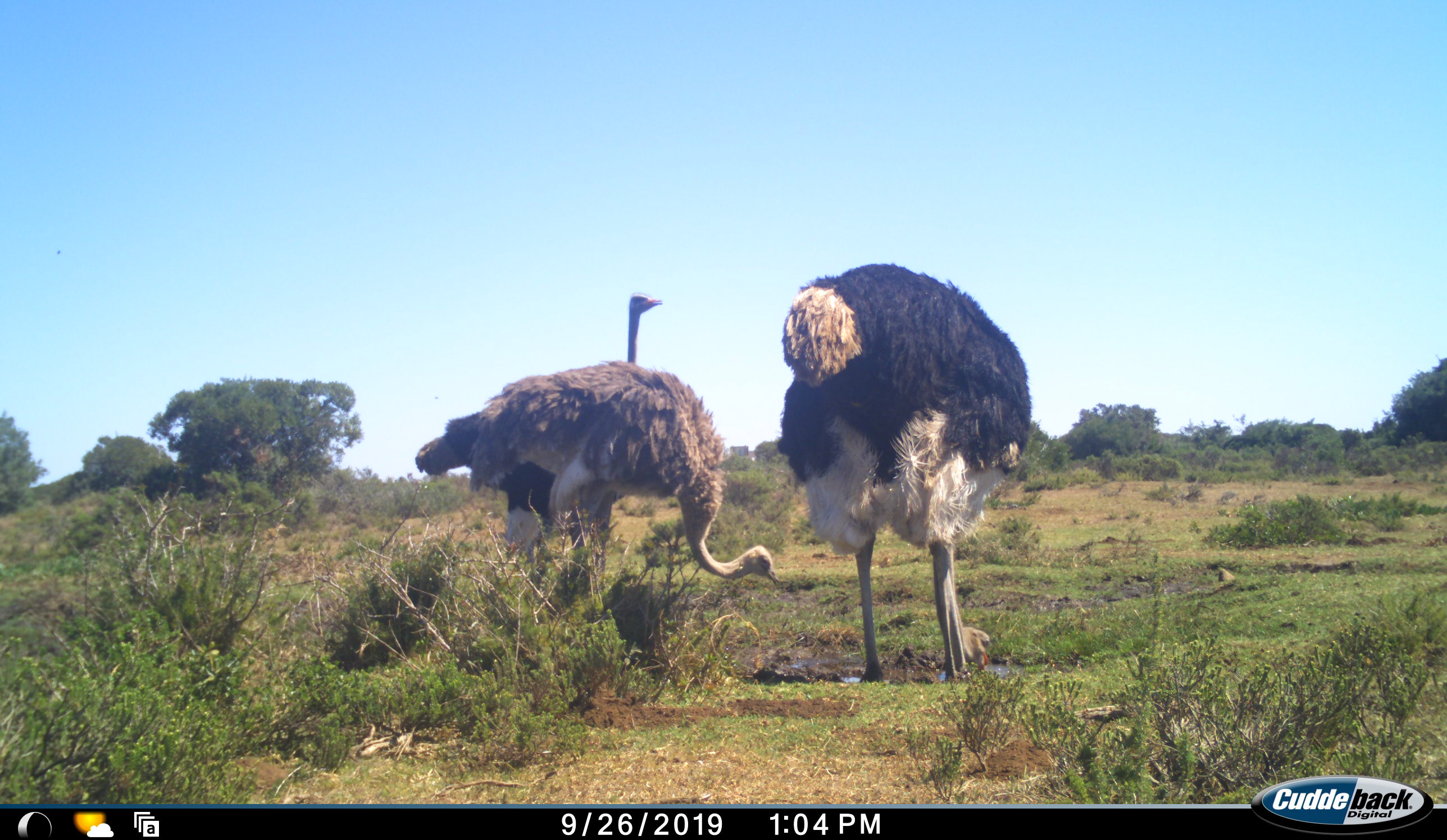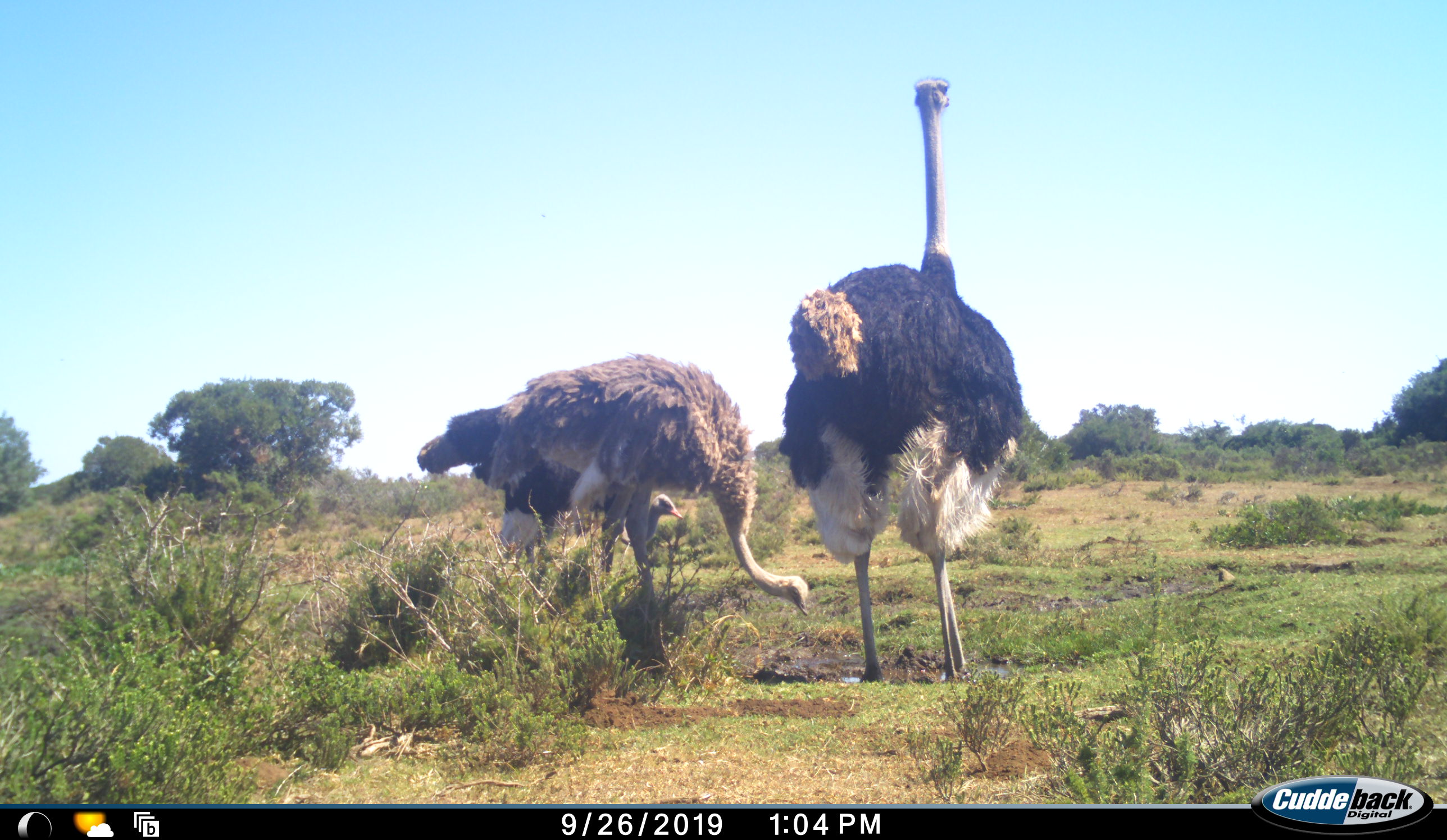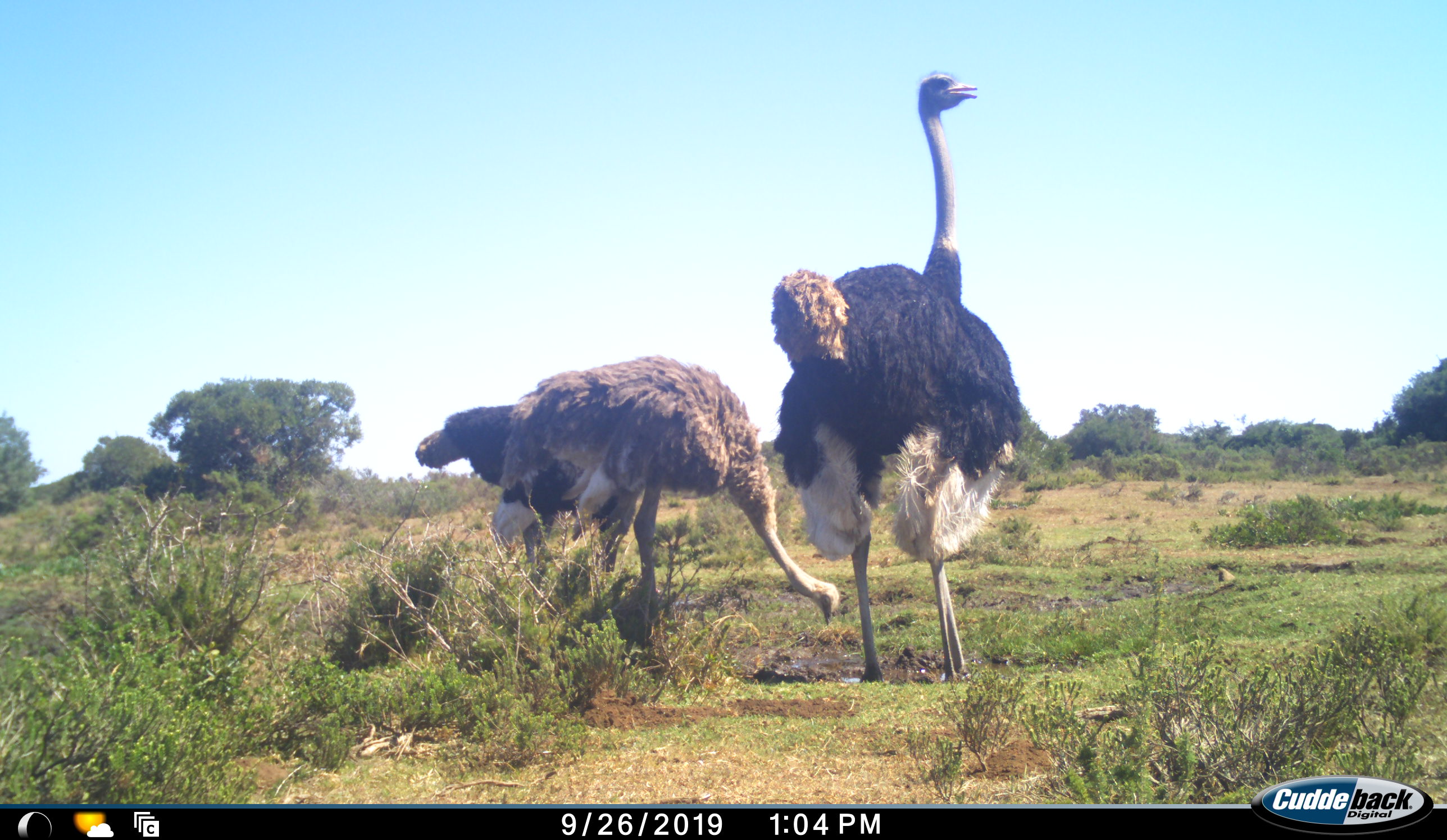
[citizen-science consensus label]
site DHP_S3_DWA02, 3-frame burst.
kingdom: Animalia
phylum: Chordata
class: Aves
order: Struthioniformes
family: Struthionidae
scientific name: Struthionidae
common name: ostrich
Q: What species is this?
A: Ostrich (Struthionidae).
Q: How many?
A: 3.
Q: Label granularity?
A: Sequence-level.